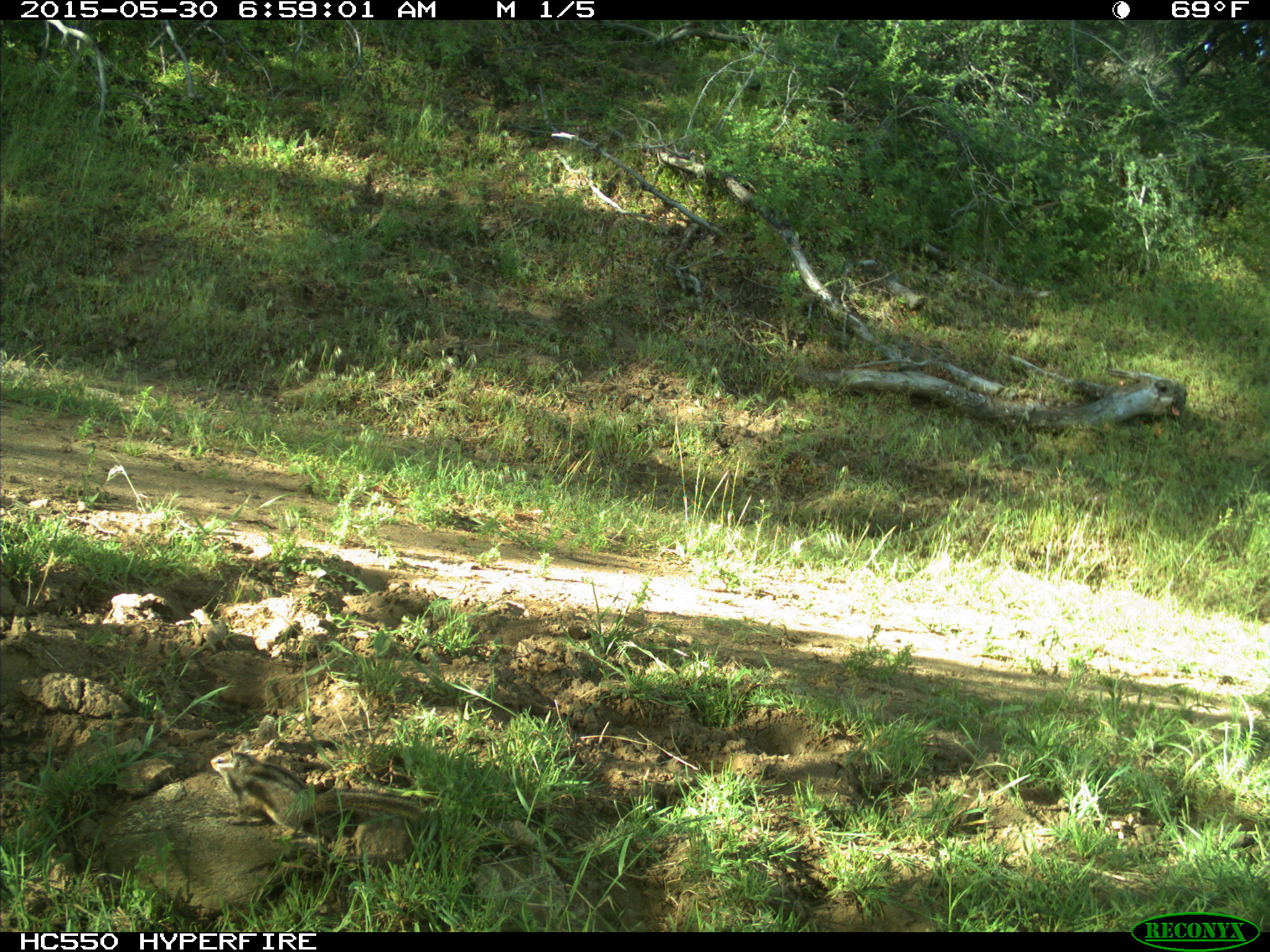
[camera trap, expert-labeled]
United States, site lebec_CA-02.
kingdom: Animalia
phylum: Chordata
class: Mammalia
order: Rodentia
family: Sciuridae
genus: Tamias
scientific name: Tamias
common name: chipmunk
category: unidentified chipmunk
Unidentified chipmunk (chipmunk) (Tamias).